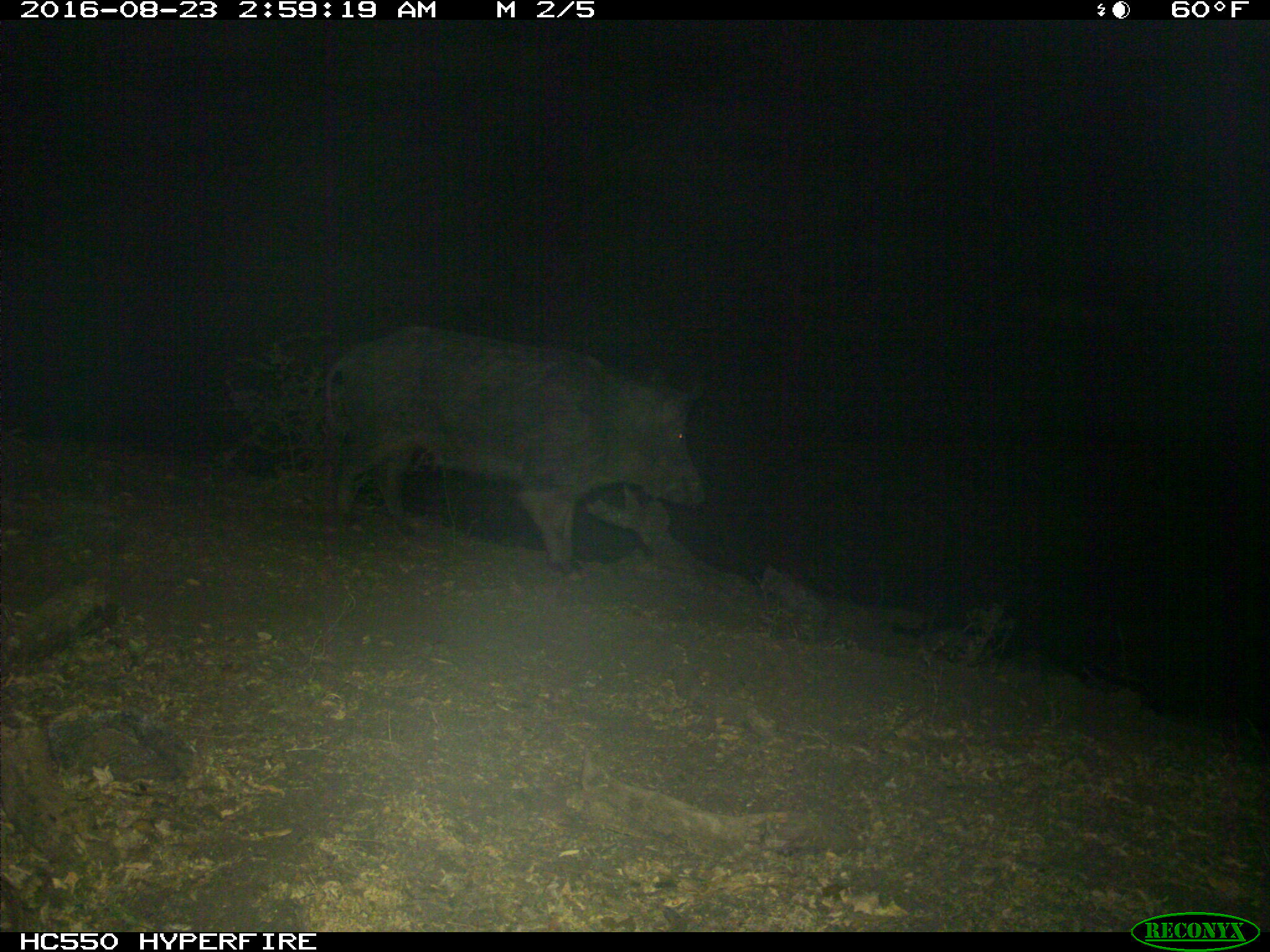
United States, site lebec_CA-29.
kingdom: Animalia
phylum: Chordata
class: Mammalia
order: Artiodactyla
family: Suidae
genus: Sus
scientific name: Sus scrofa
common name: wild boar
Sus scrofa (wild boar).